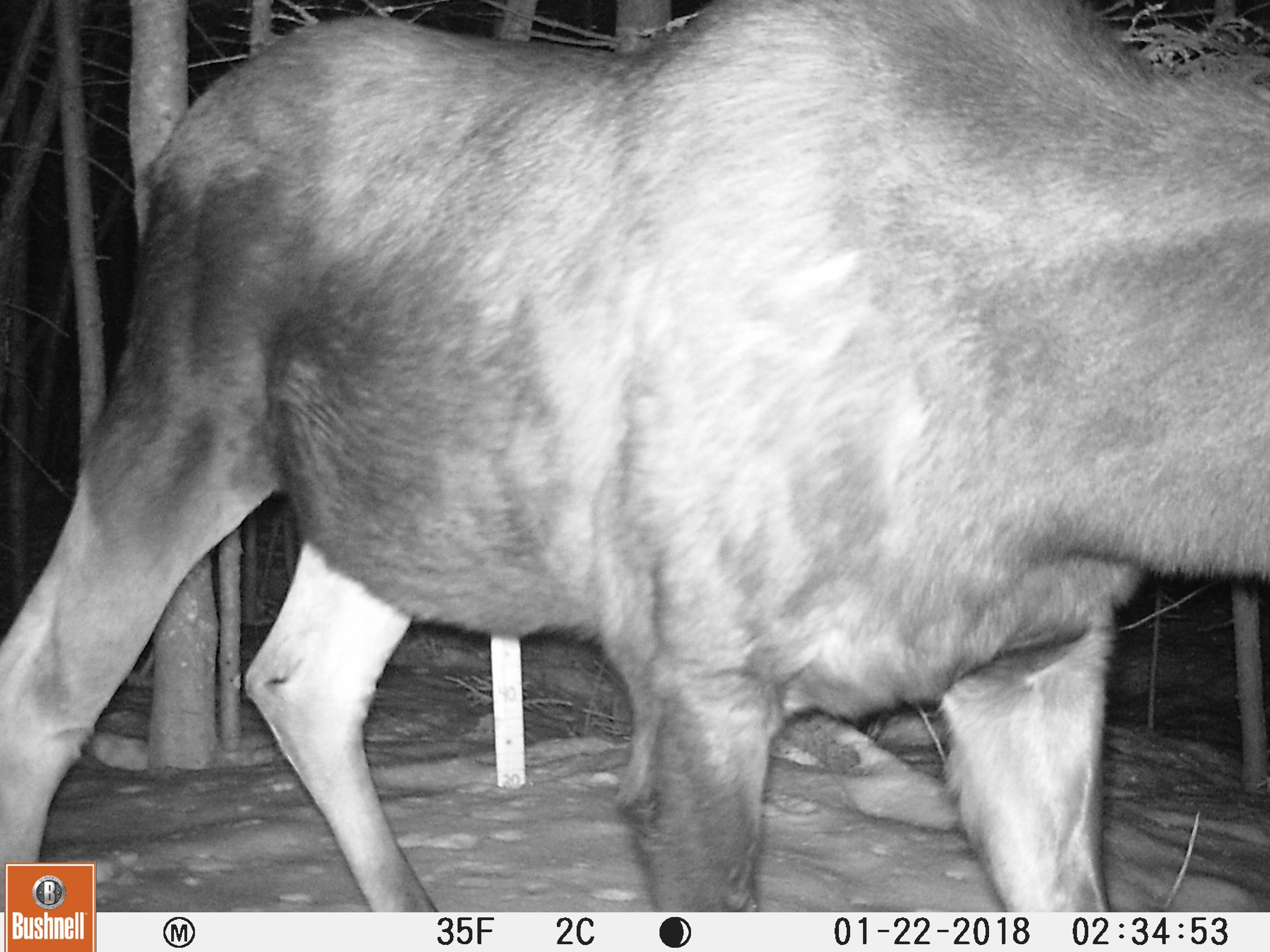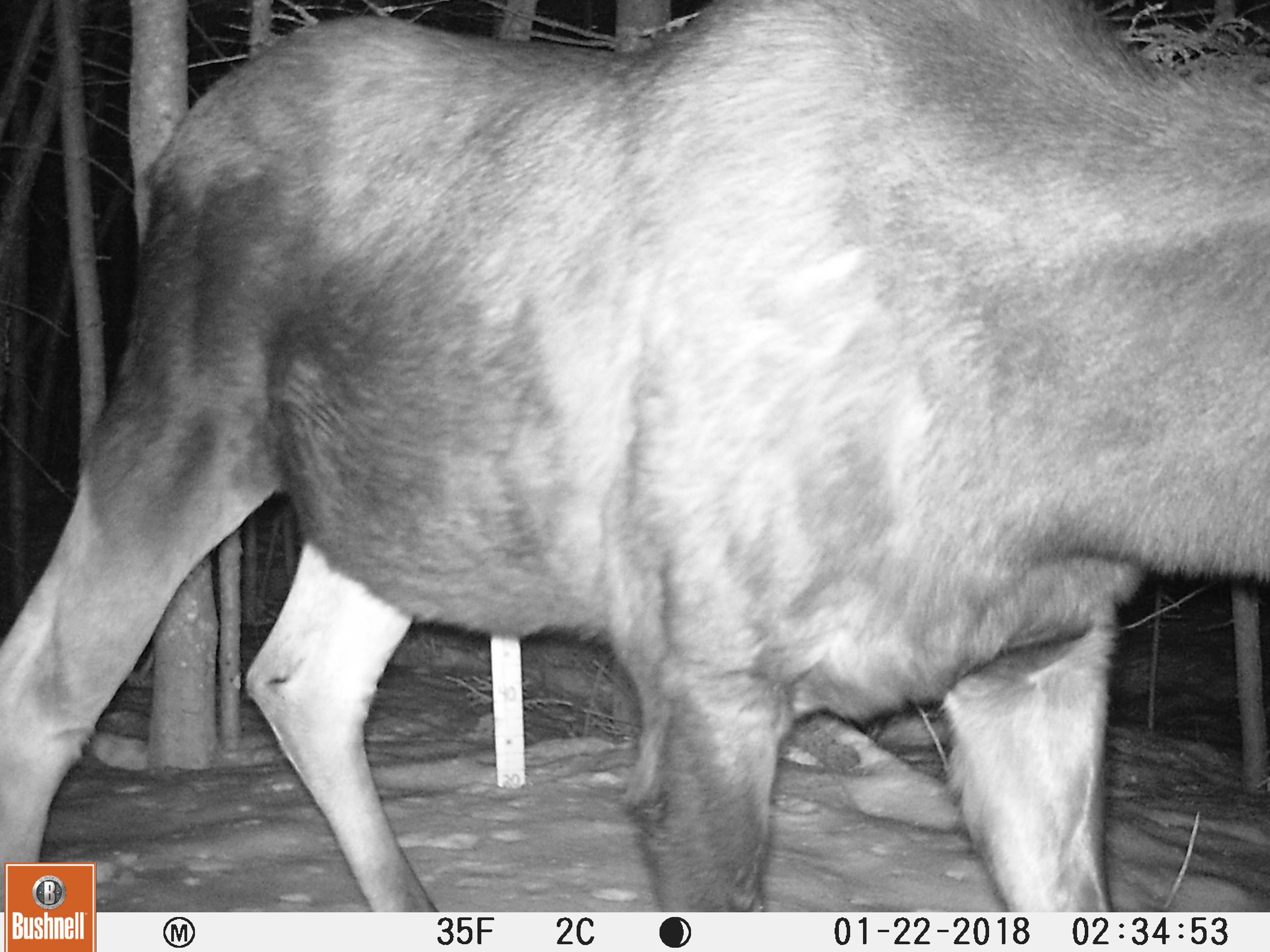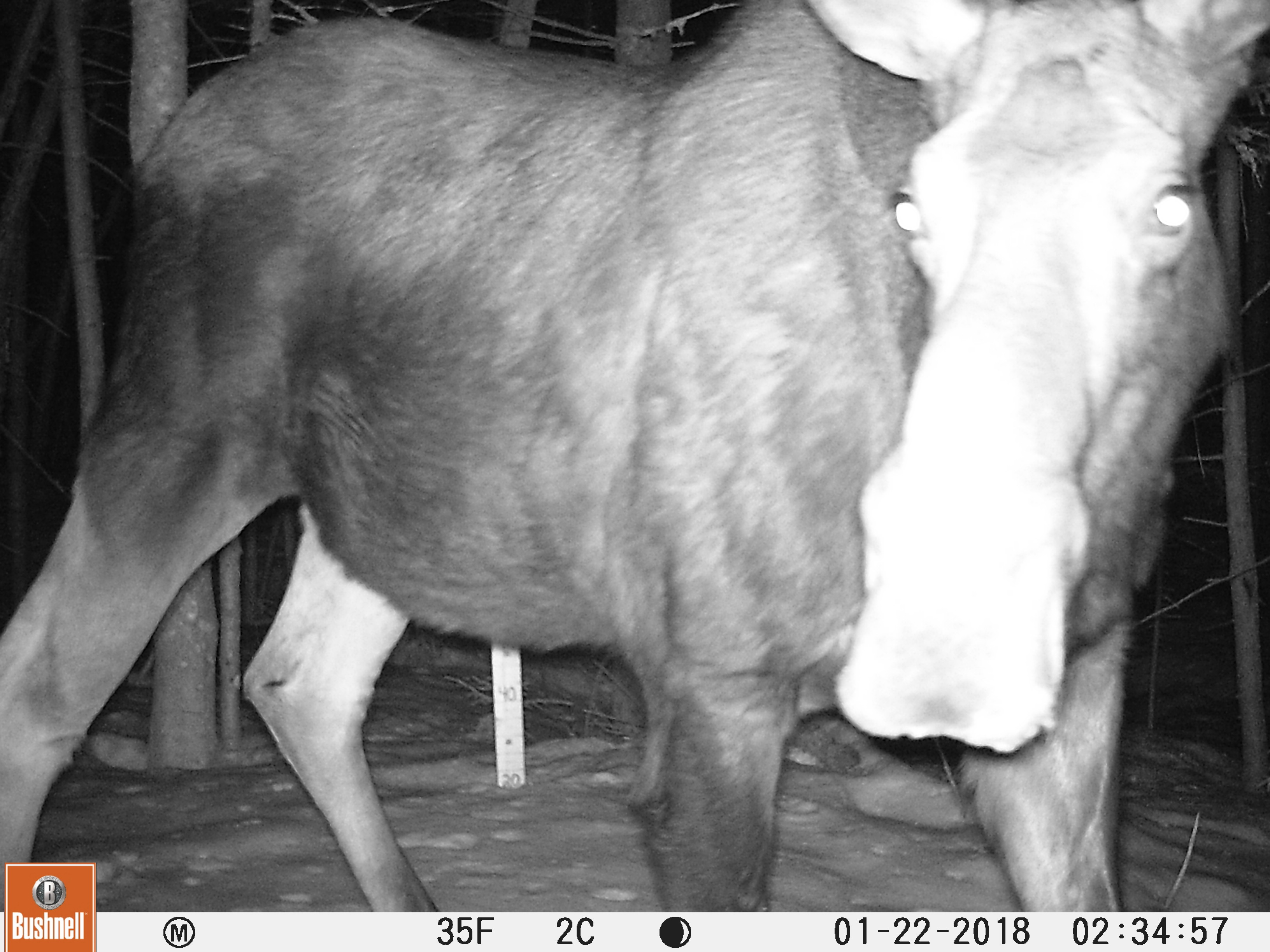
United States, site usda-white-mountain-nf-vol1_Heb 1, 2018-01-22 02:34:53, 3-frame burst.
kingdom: Animalia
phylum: Chordata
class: Mammalia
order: Artiodactyla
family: Cervidae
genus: Alces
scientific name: Alces alces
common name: moose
Moose (Alces alces).